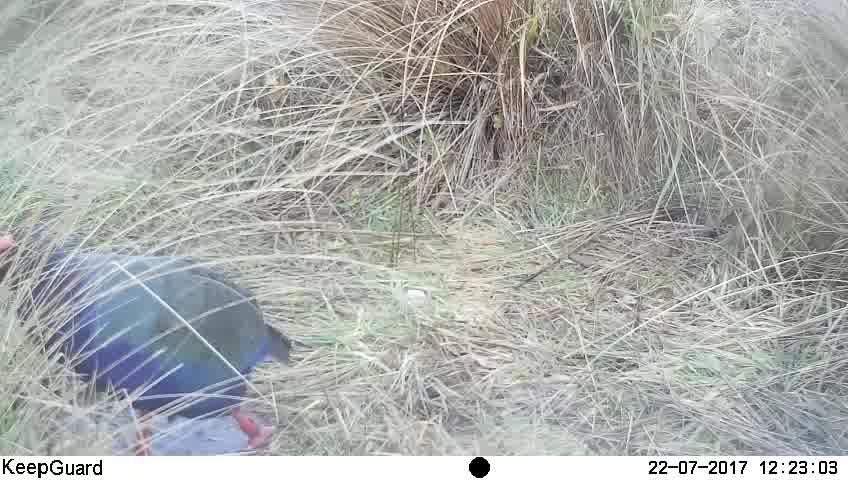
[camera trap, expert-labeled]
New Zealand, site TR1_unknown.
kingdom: Animalia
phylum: Chordata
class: Aves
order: Gruiformes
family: Rallidae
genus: Porphyrio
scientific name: Porphyrio mantelli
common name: takahe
Takahe (Porphyrio mantelli).